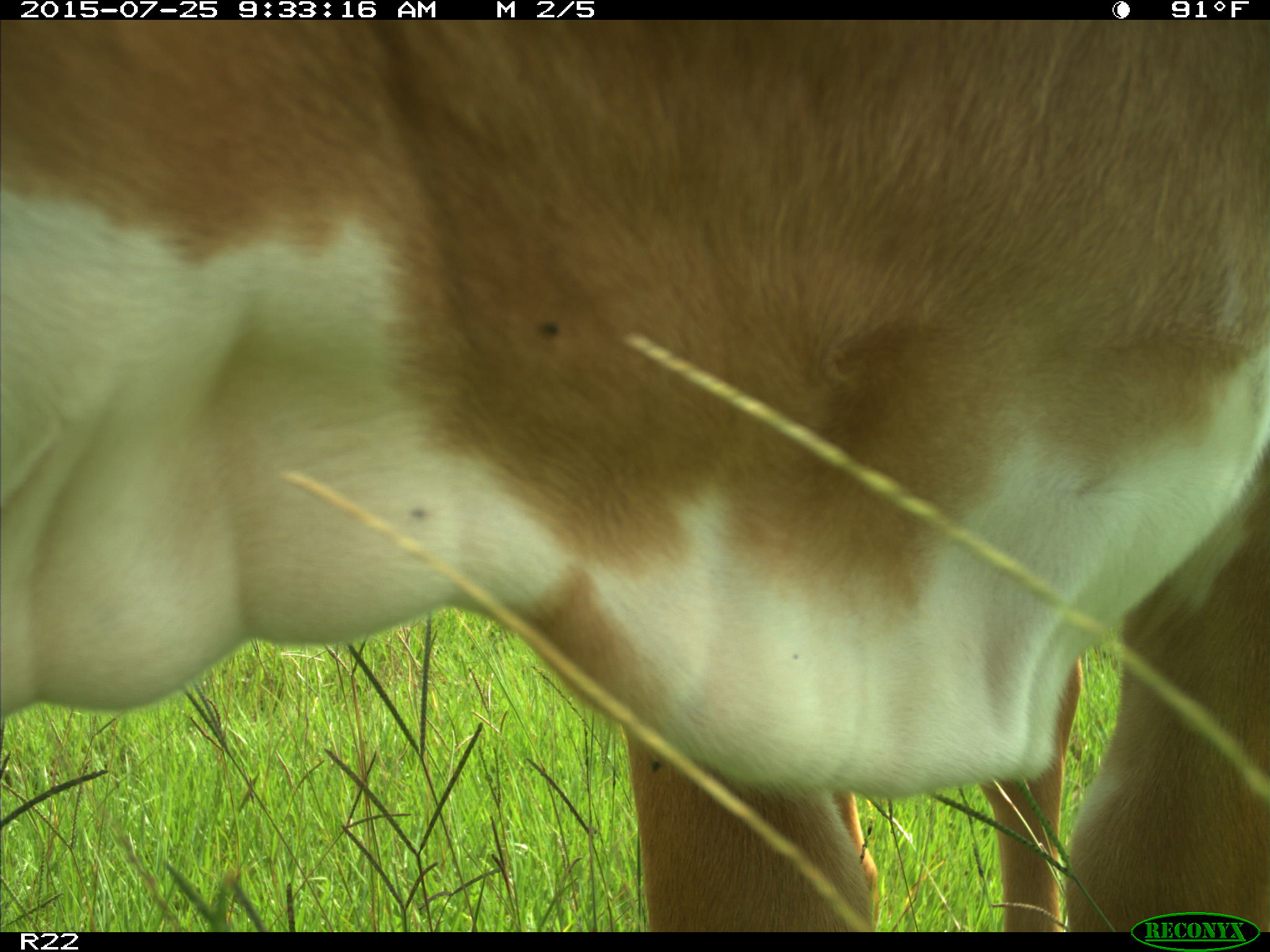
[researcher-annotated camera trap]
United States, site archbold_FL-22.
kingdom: Animalia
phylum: Chordata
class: Mammalia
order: Artiodactyla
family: Bovidae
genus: Bos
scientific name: Bos taurus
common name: domestic cow